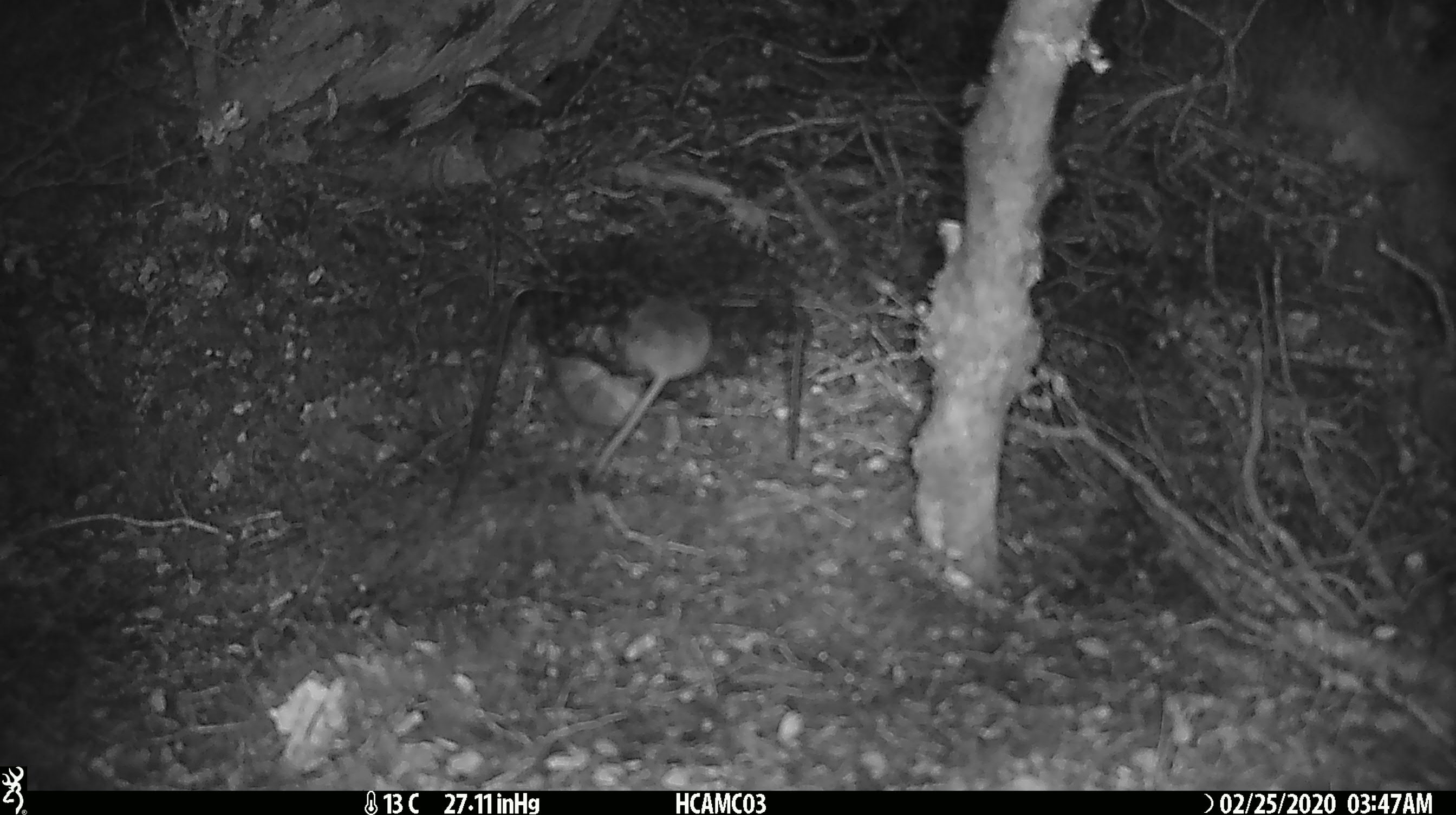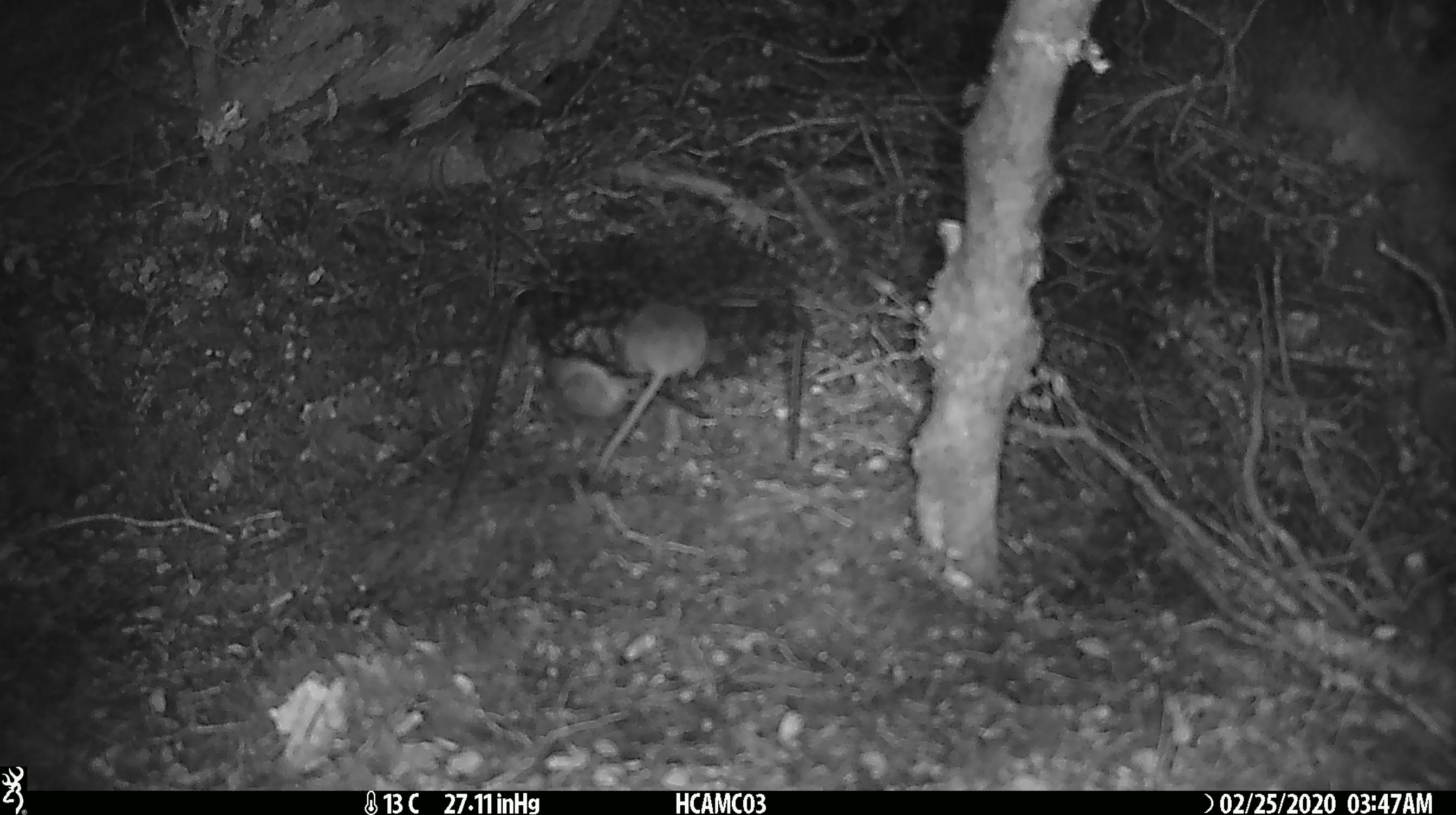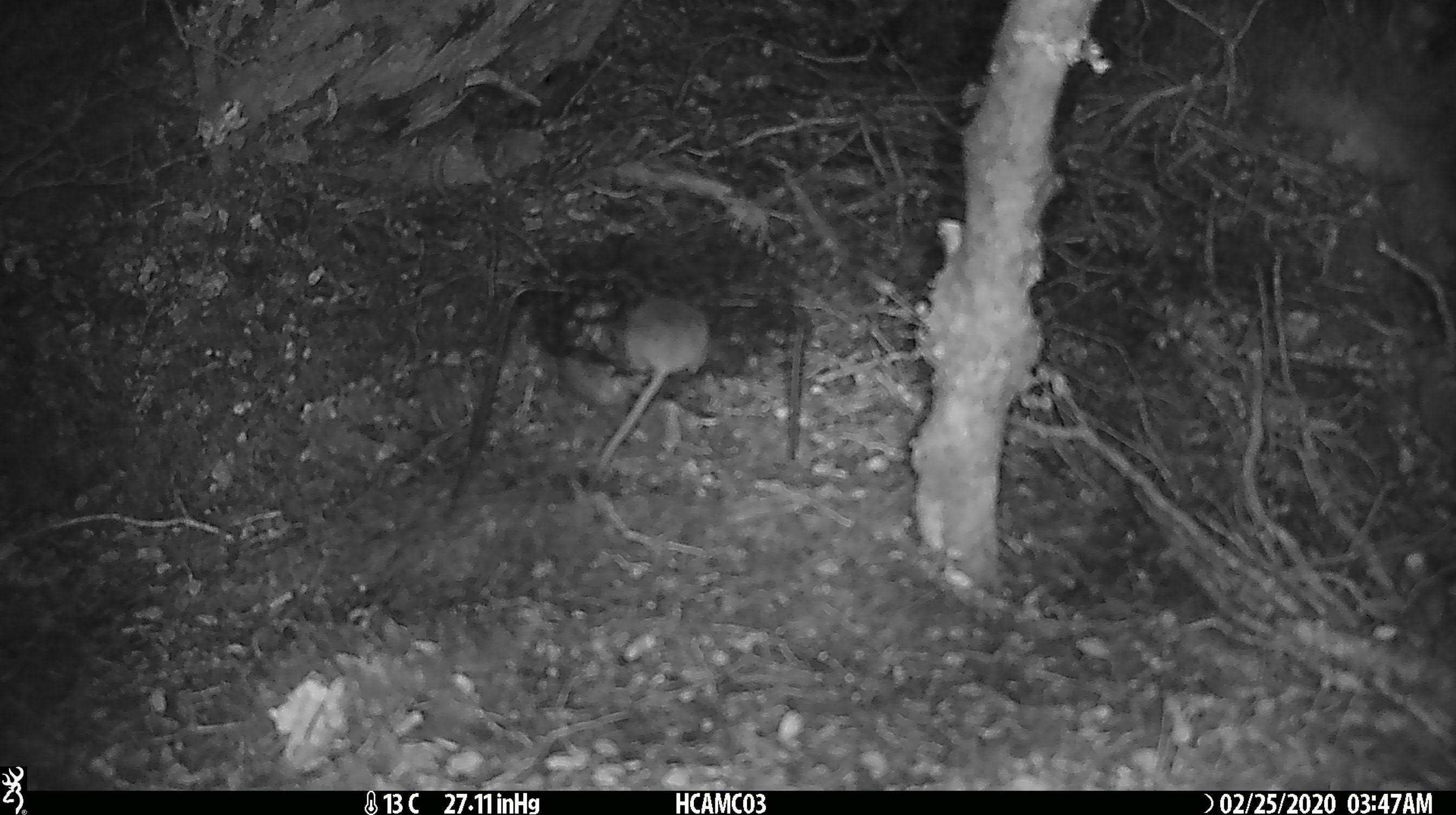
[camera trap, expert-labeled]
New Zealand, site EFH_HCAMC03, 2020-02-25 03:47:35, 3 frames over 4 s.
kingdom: Animalia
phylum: Chordata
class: Mammalia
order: Rodentia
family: Muridae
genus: Mus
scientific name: Mus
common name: mouse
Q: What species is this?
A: Mouse (Mus).